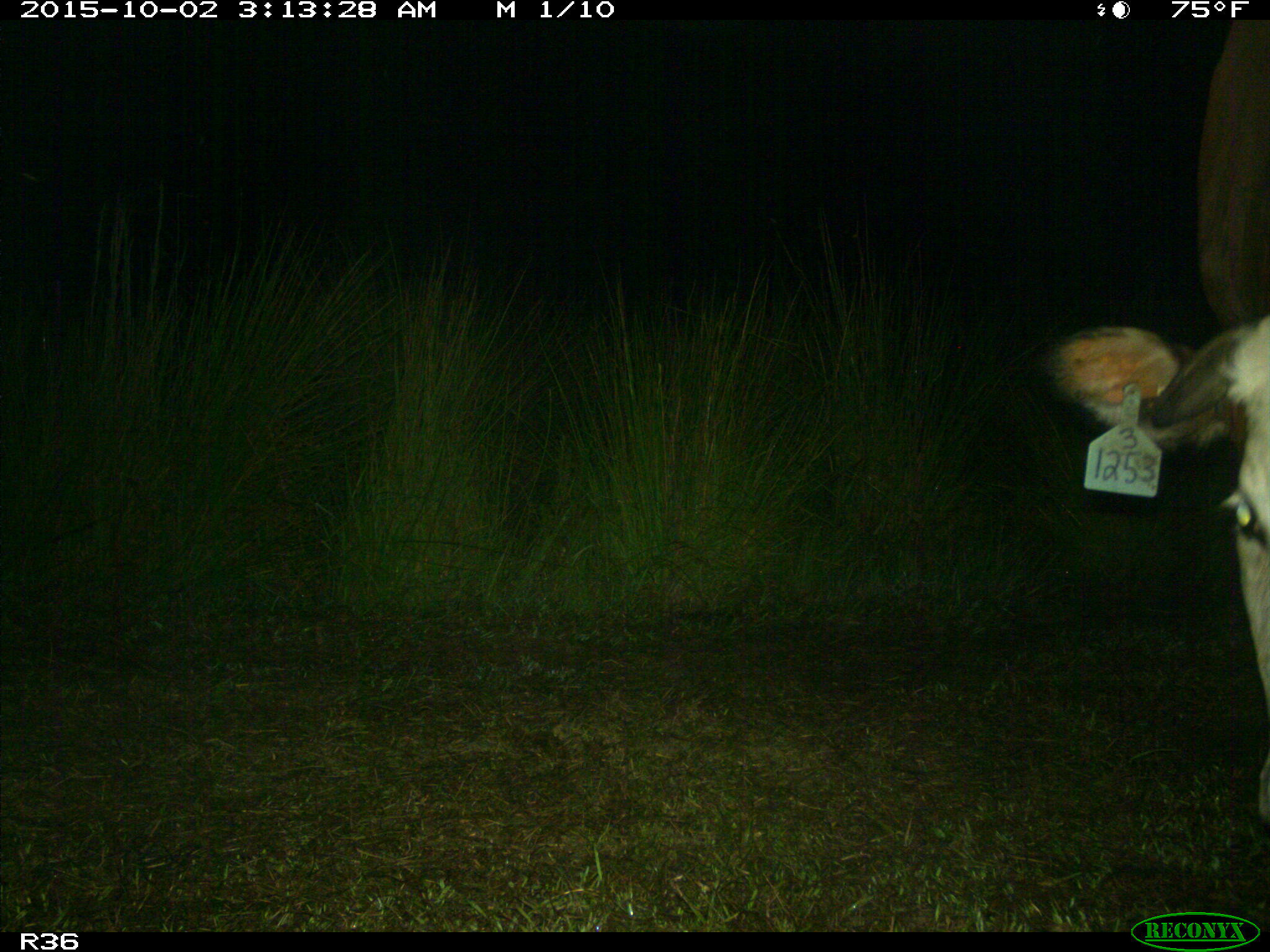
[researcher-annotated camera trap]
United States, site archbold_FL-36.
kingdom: Animalia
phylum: Chordata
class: Mammalia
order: Artiodactyla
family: Bovidae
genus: Bos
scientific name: Bos taurus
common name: domestic cow